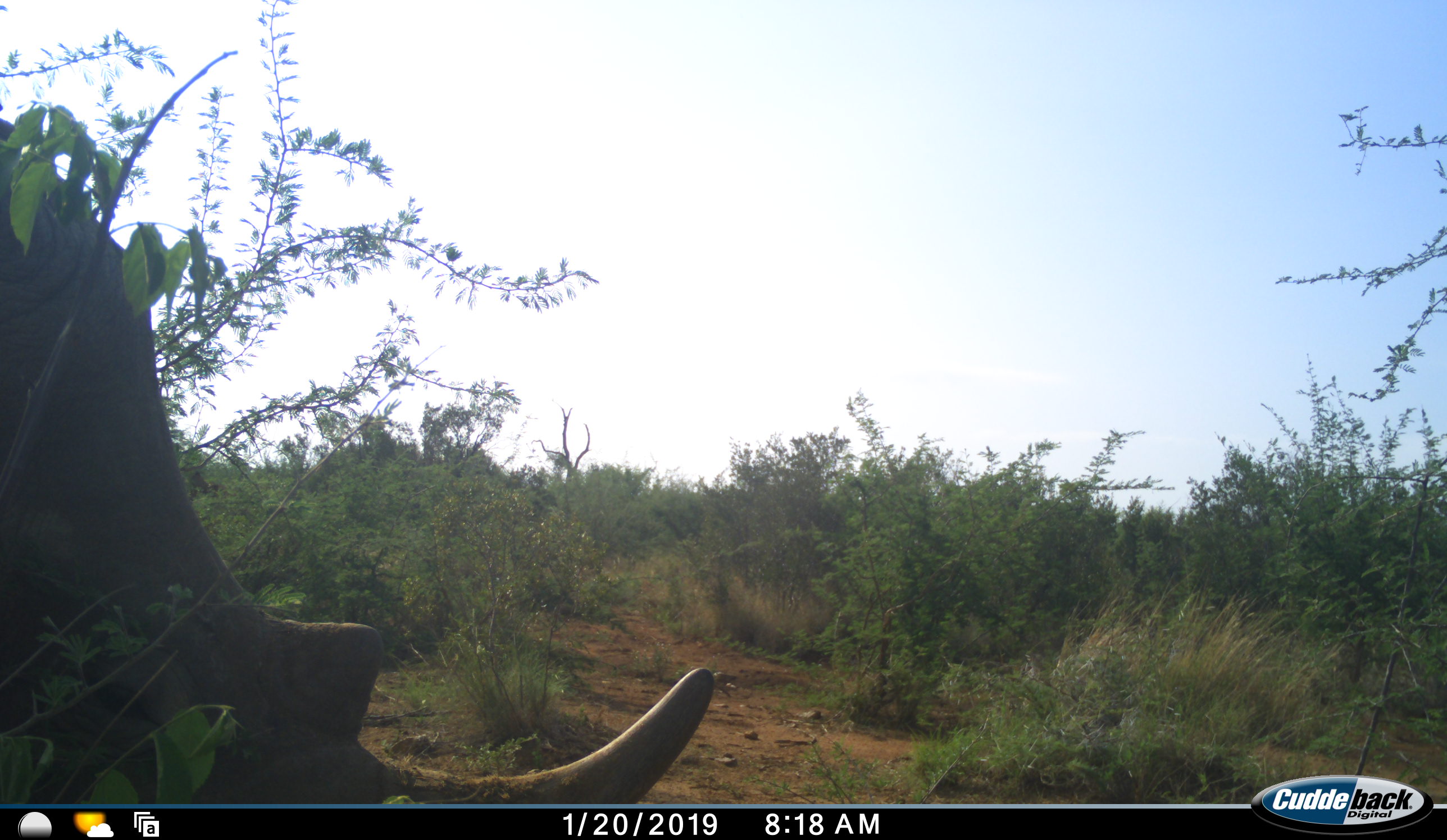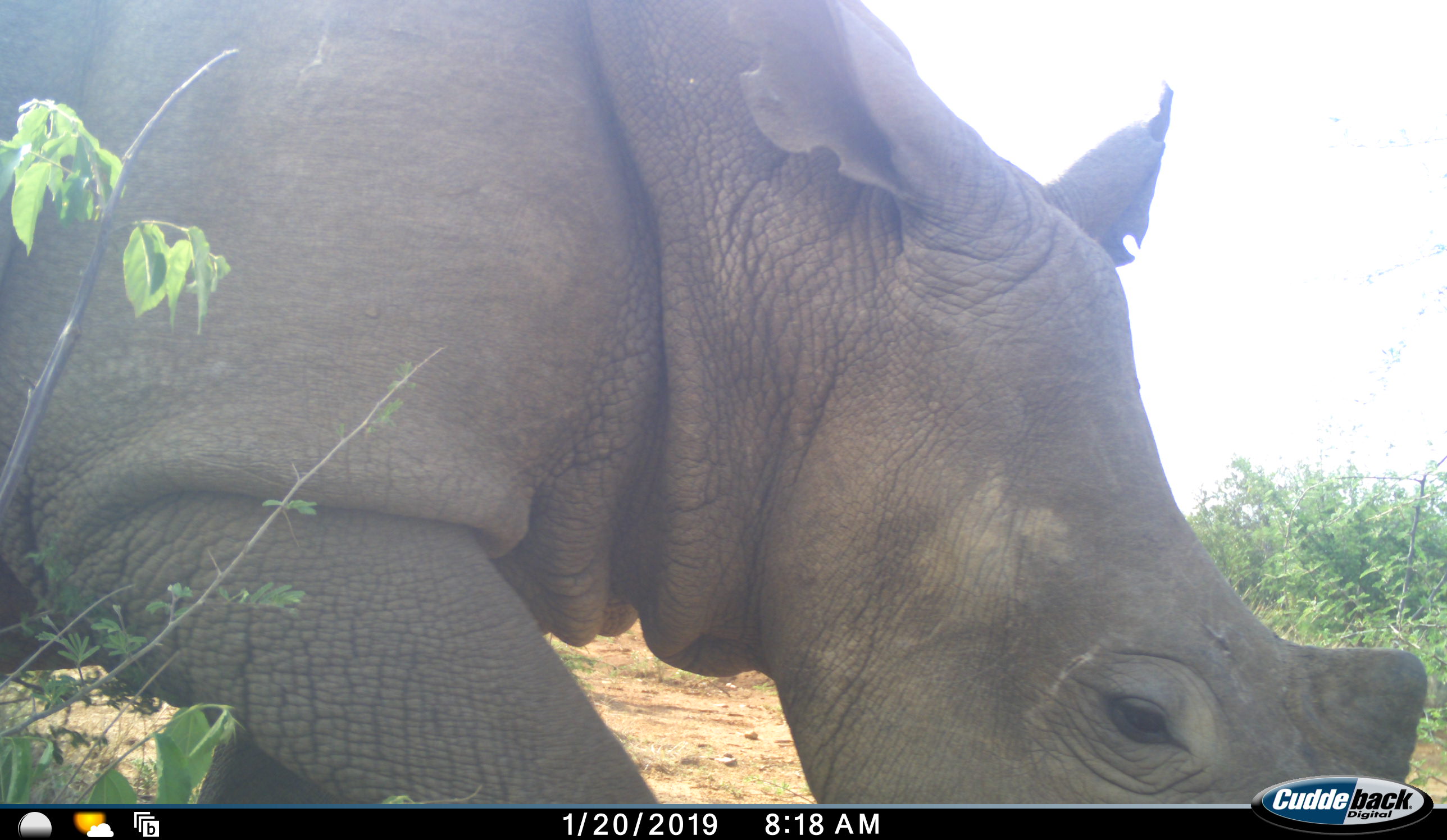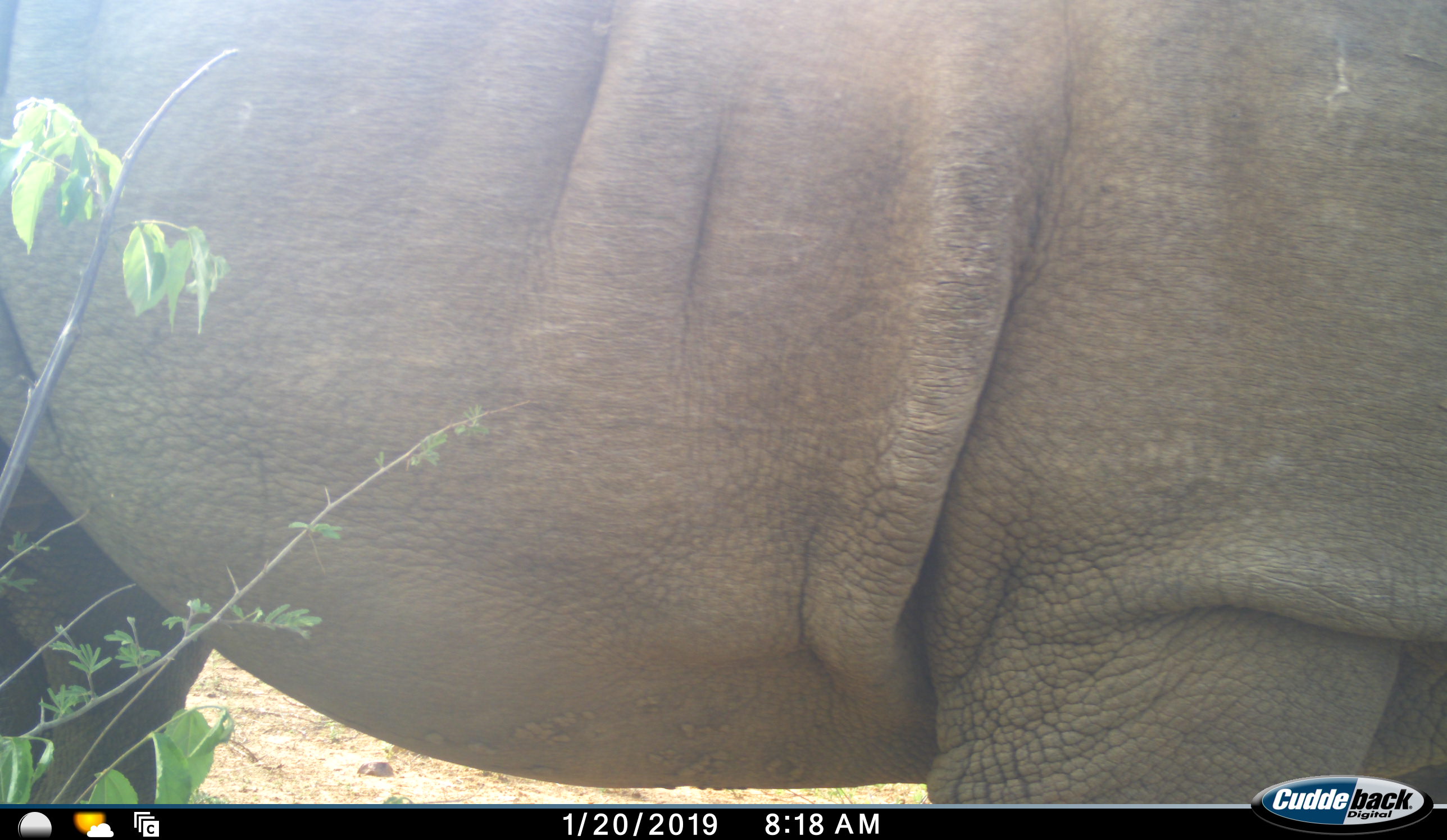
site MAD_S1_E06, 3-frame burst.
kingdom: Animalia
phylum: Chordata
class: Mammalia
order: Perissodactyla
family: Rhinocerotidae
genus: Ceratotherium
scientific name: Ceratotherium simum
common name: white rhinoceros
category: rhinoceroswhite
Rhinoceroswhite (white rhinoceros) (Ceratotherium simum), count 1. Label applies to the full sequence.